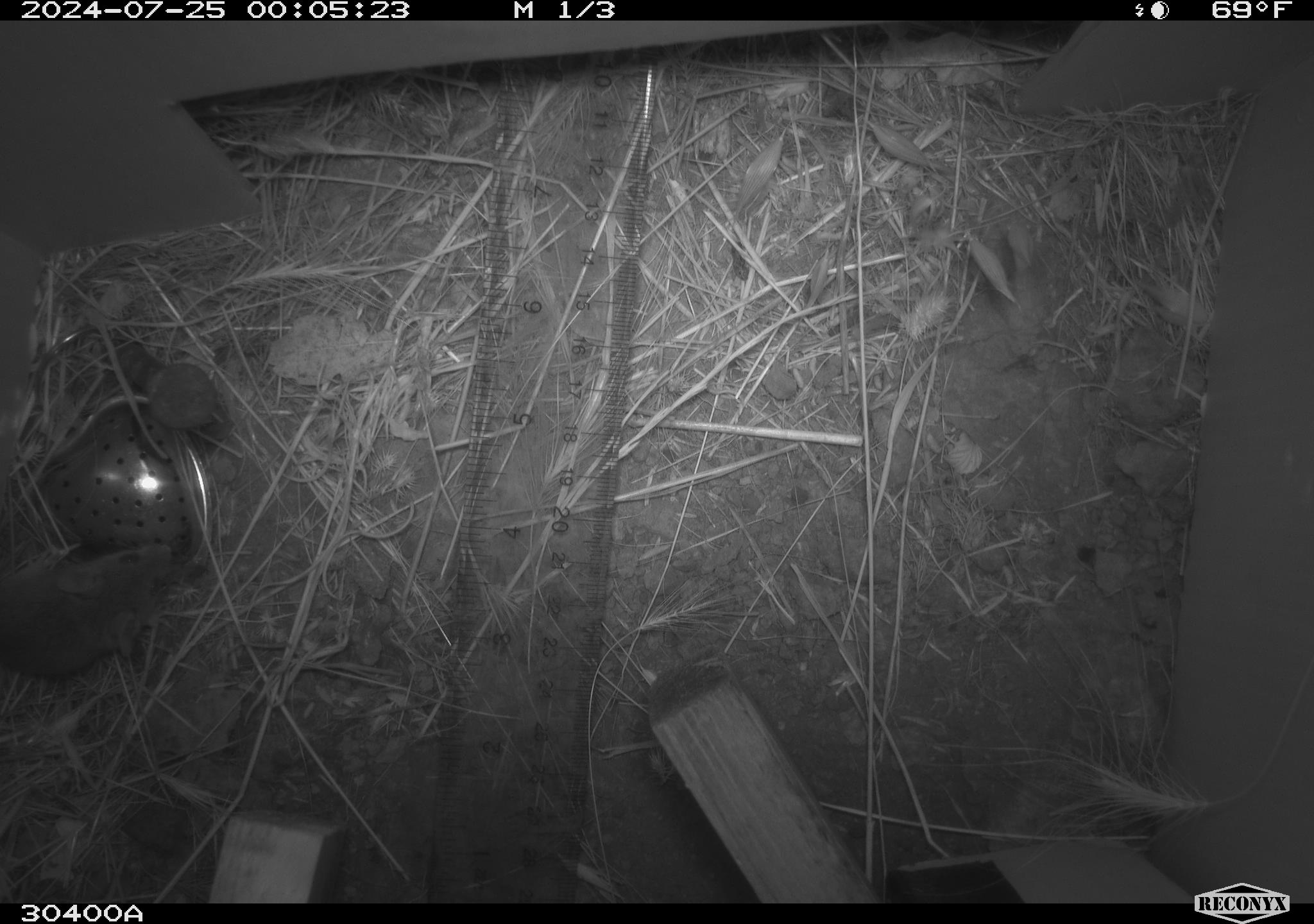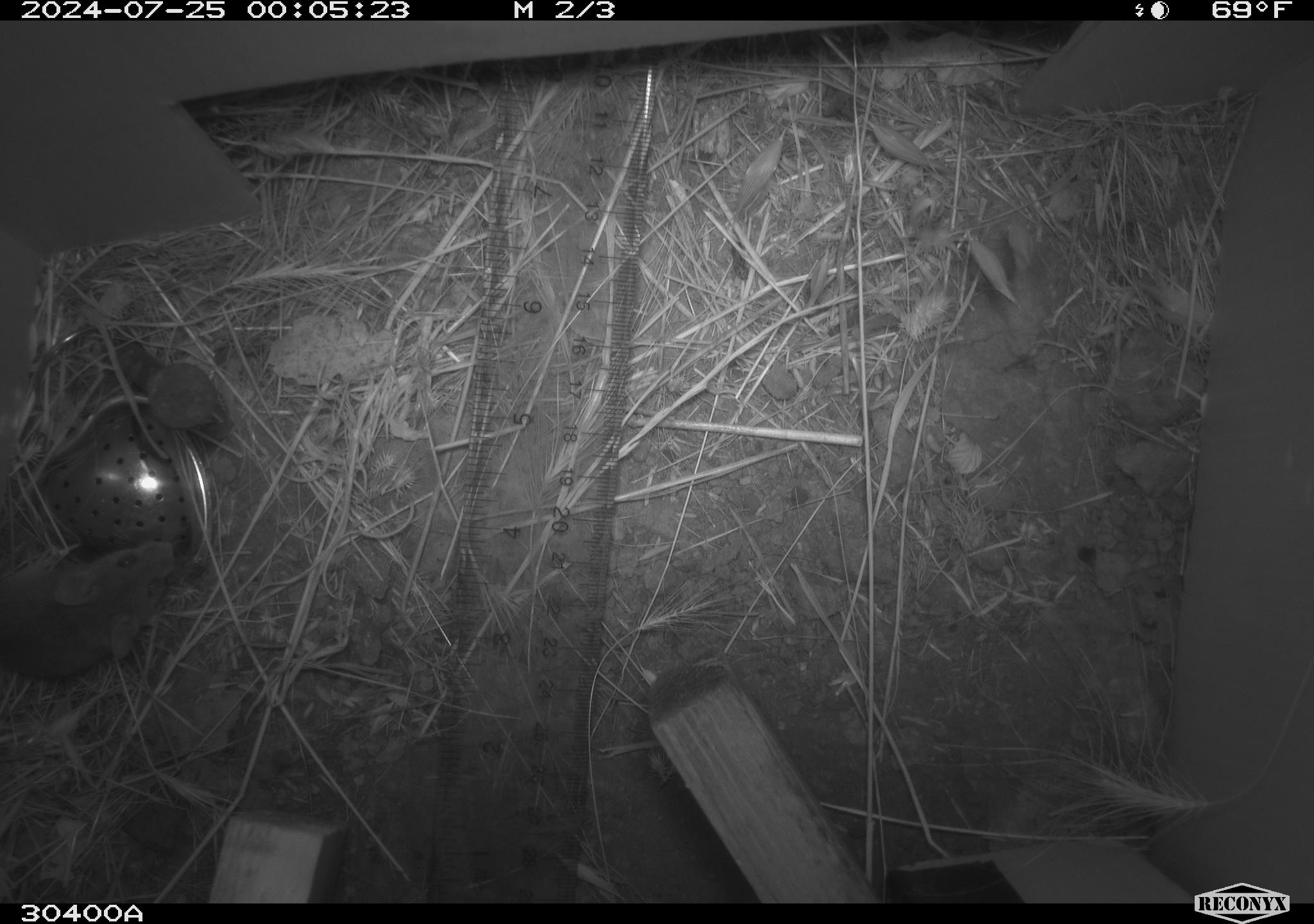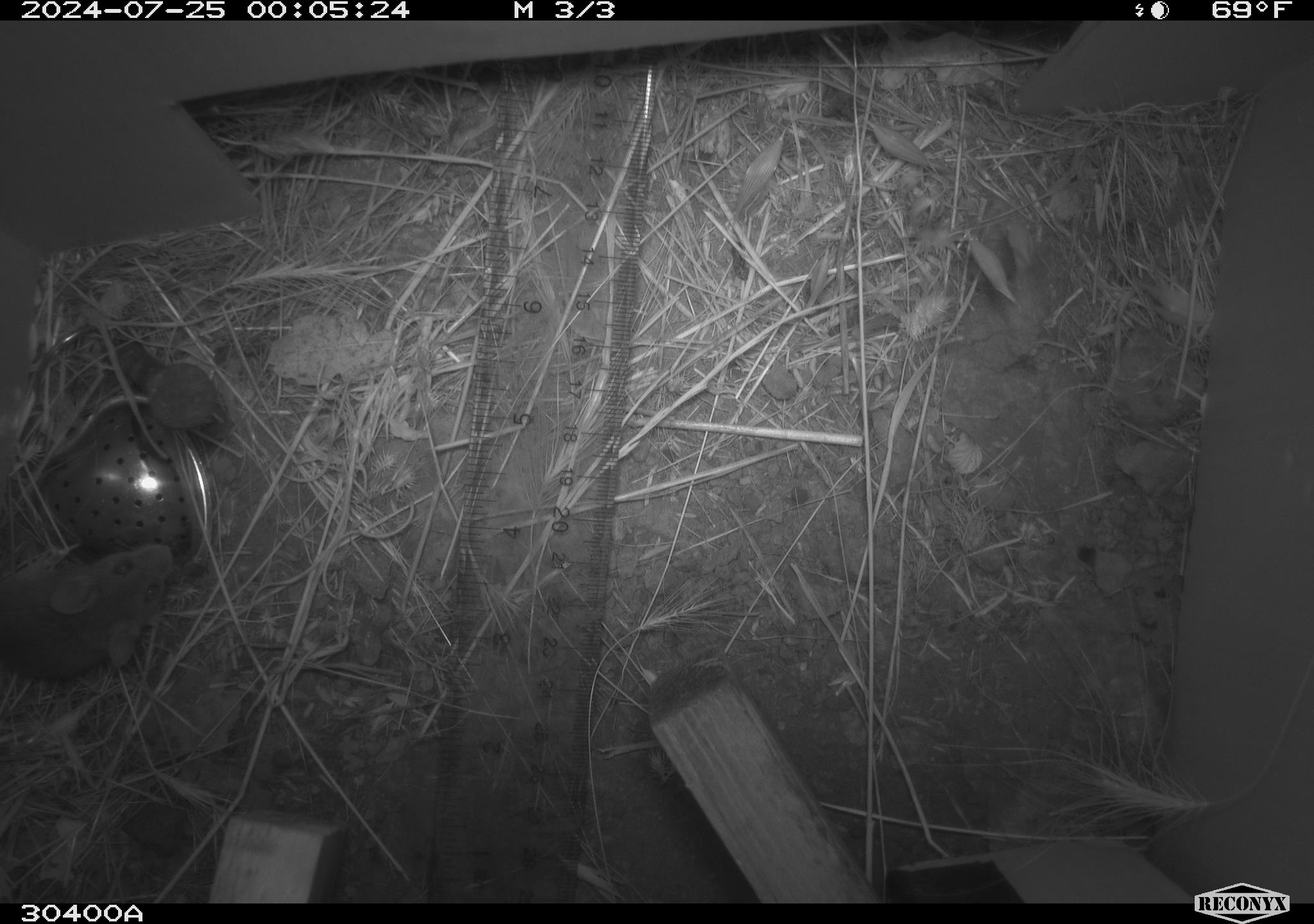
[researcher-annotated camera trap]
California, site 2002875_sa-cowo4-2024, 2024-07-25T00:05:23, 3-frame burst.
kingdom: Animalia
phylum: Chordata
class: Mammalia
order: Rodentia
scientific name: Rodentia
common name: mouse species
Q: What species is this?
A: Mouse species (Rodentia).